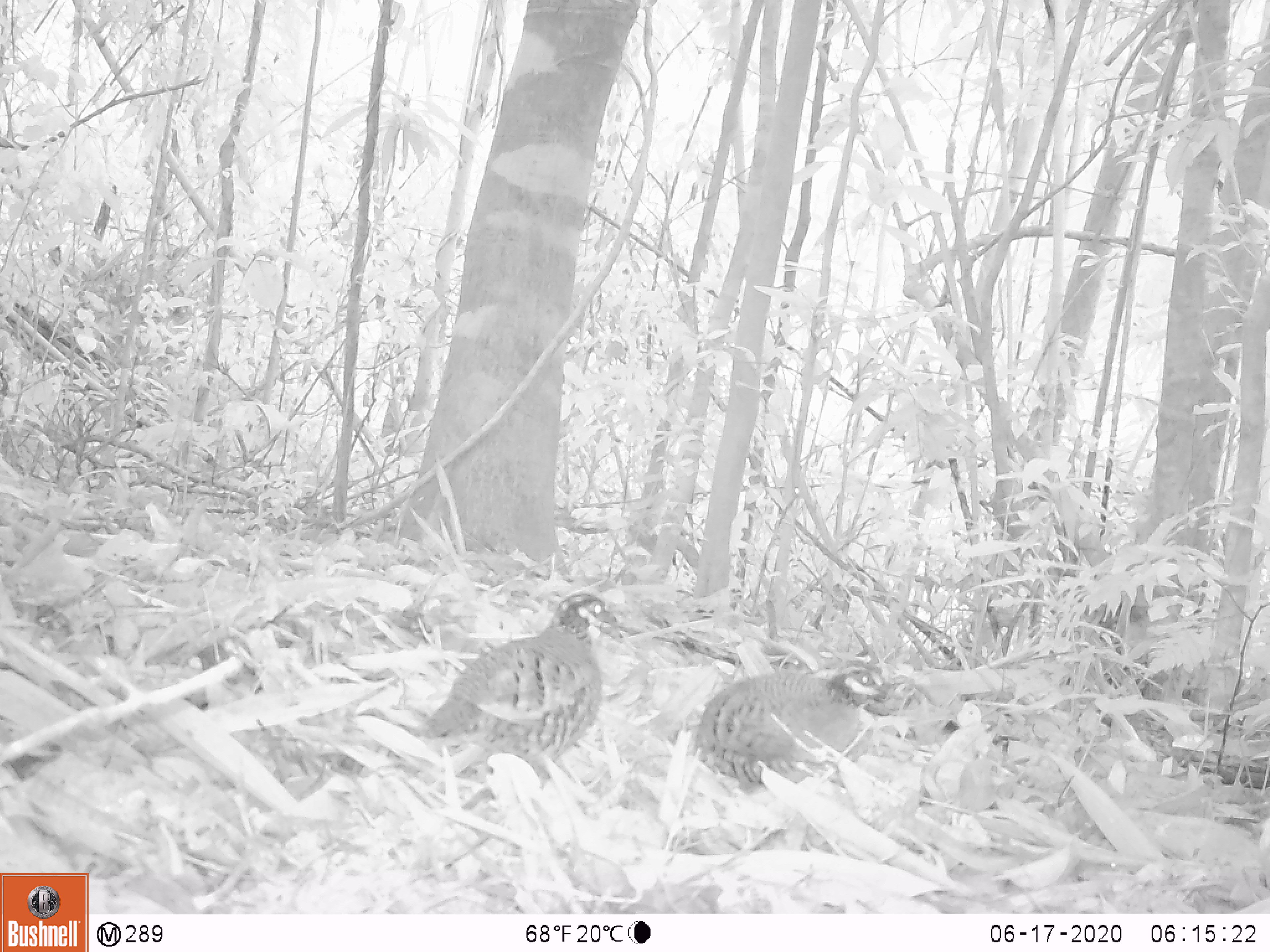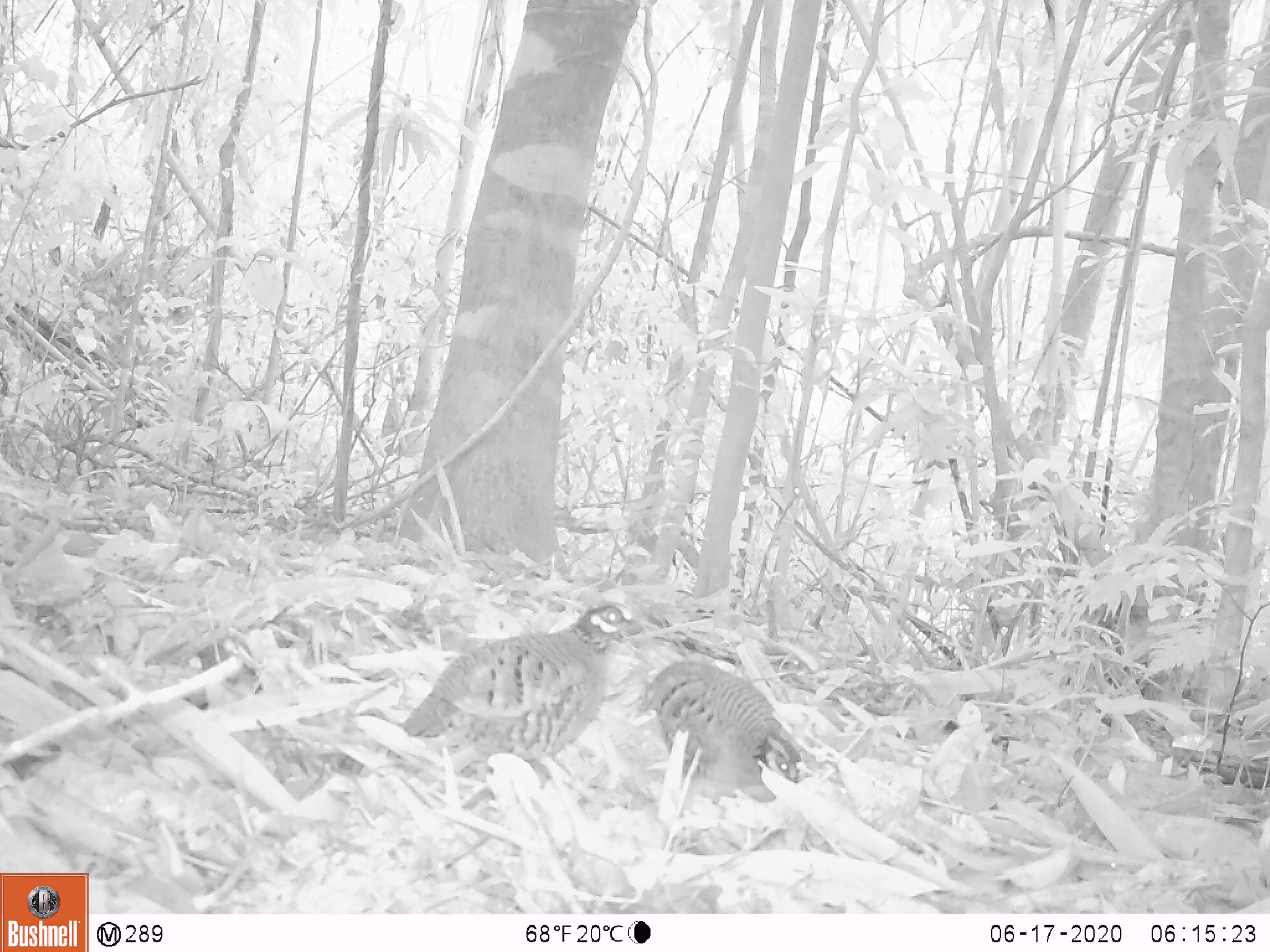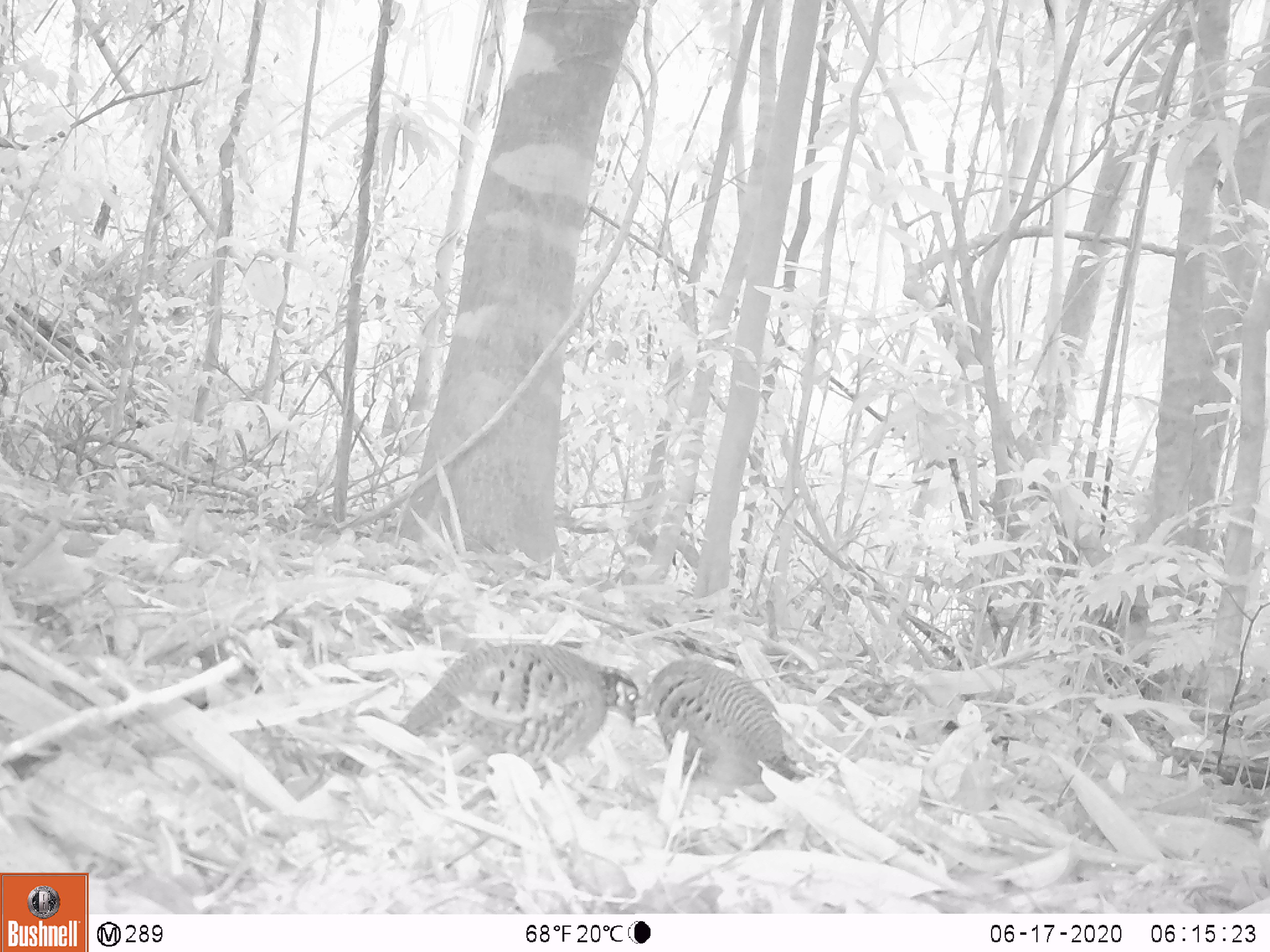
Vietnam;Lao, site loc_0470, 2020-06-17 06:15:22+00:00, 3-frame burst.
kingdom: Animalia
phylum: Chordata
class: Aves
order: Galliformes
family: Phasianidae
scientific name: Phasianidae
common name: partridge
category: unidentified partridge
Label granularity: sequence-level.